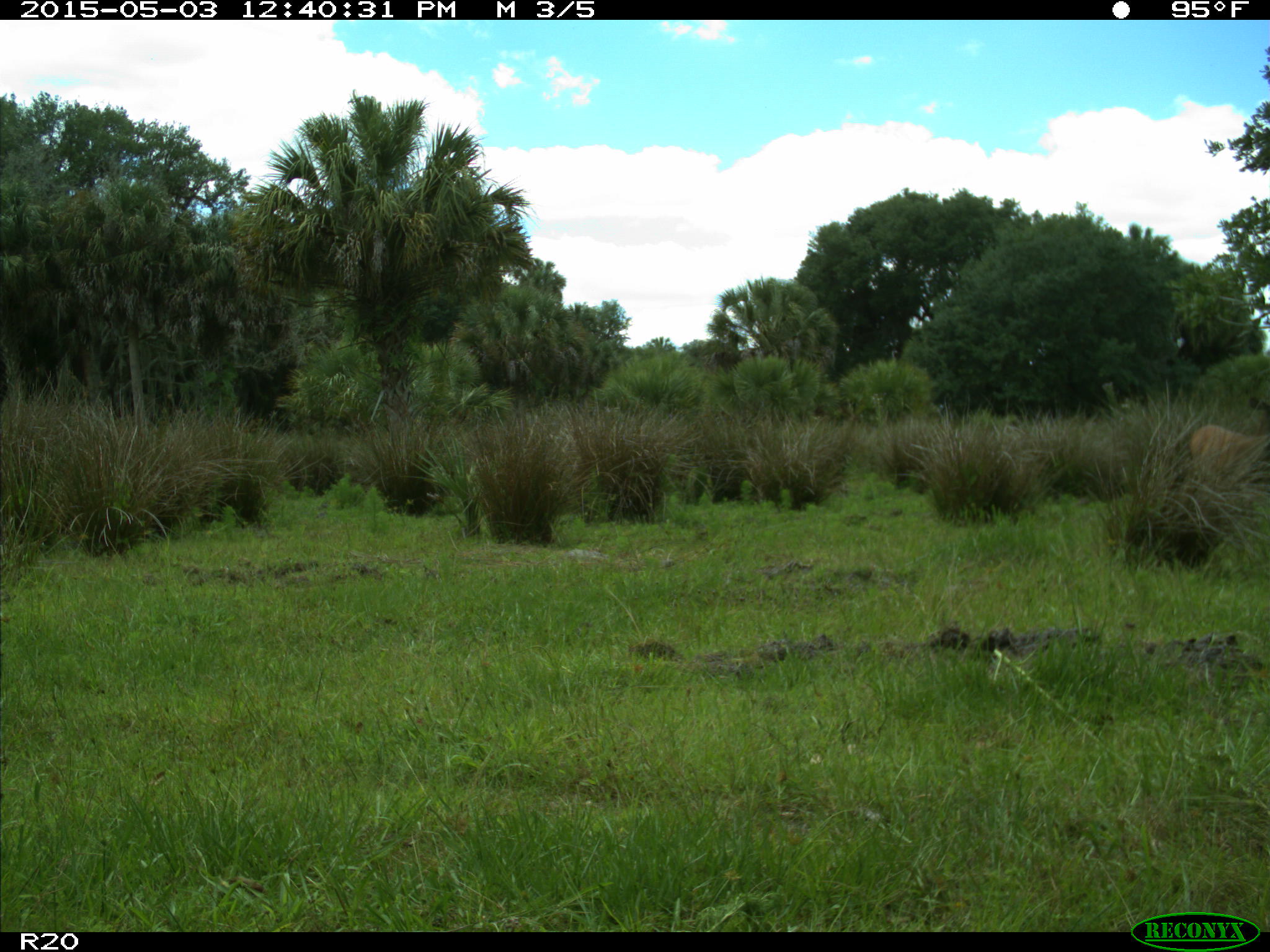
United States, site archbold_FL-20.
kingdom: Animalia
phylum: Chordata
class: Mammalia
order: Artiodactyla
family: Cervidae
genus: Odocoileus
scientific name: Odocoileus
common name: deer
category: unidentified deer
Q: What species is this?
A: Unidentified deer (deer) (Odocoileus).